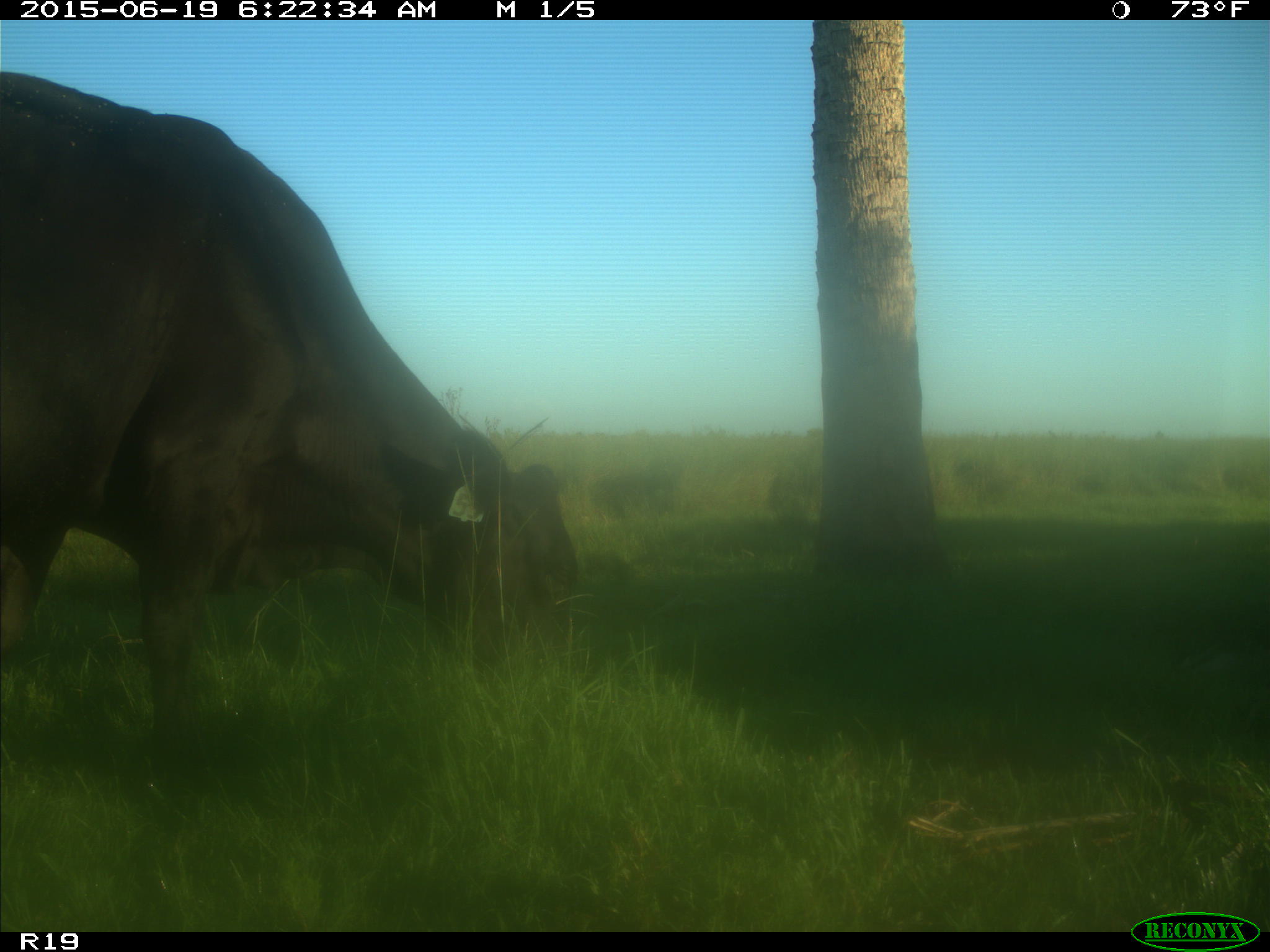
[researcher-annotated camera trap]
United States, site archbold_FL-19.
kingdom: Animalia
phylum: Chordata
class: Mammalia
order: Artiodactyla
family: Bovidae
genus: Bos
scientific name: Bos taurus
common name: domestic cow